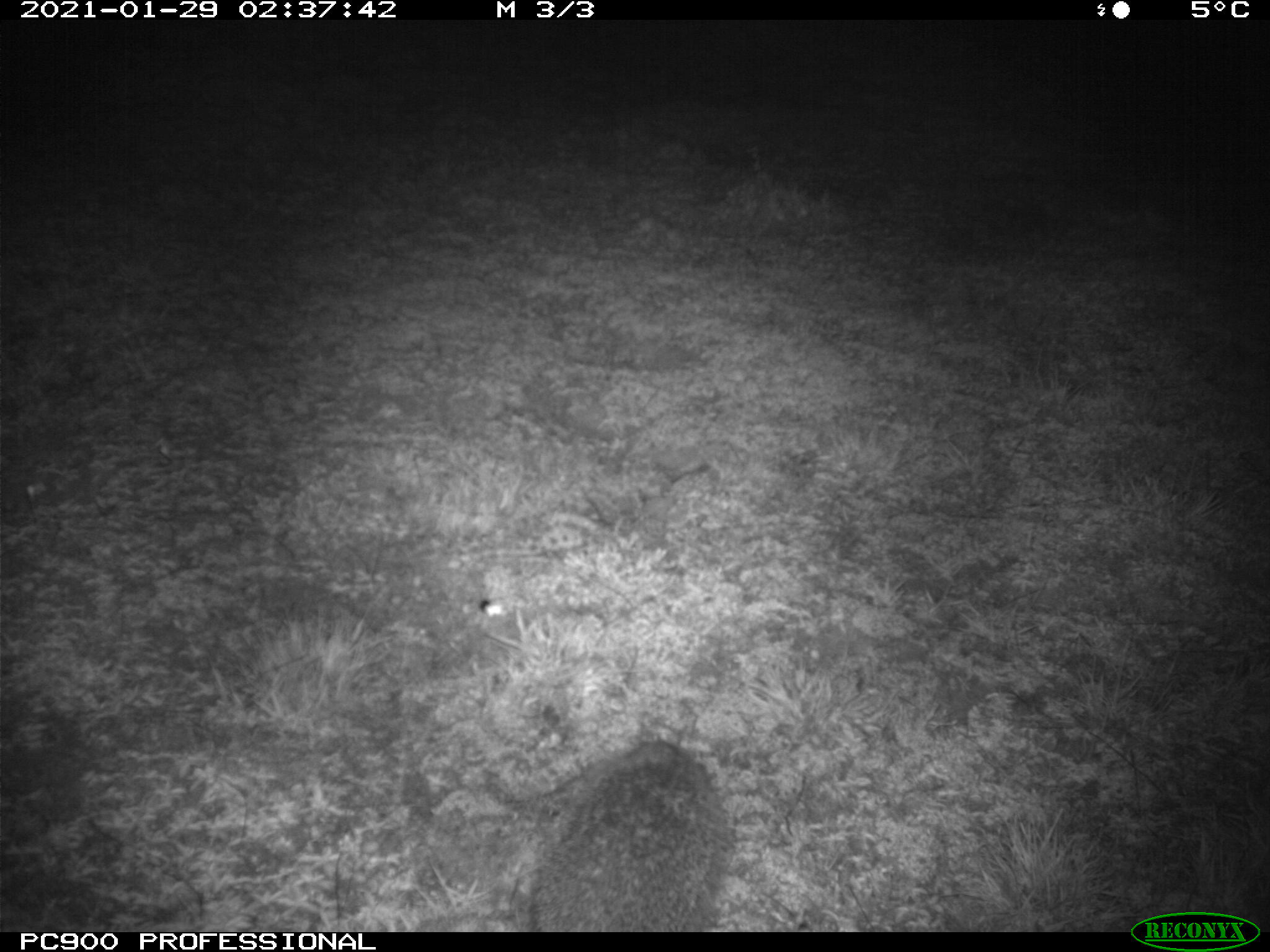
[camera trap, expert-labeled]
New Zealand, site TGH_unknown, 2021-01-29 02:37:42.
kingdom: Animalia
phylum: Chordata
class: Mammalia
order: Eulipotyphla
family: Erinaceidae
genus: Erinaceus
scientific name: Erinaceus europaeus europaeus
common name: european hedgehog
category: hedgehog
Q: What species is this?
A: Hedgehog (european hedgehog) (Erinaceus europaeus europaeus).